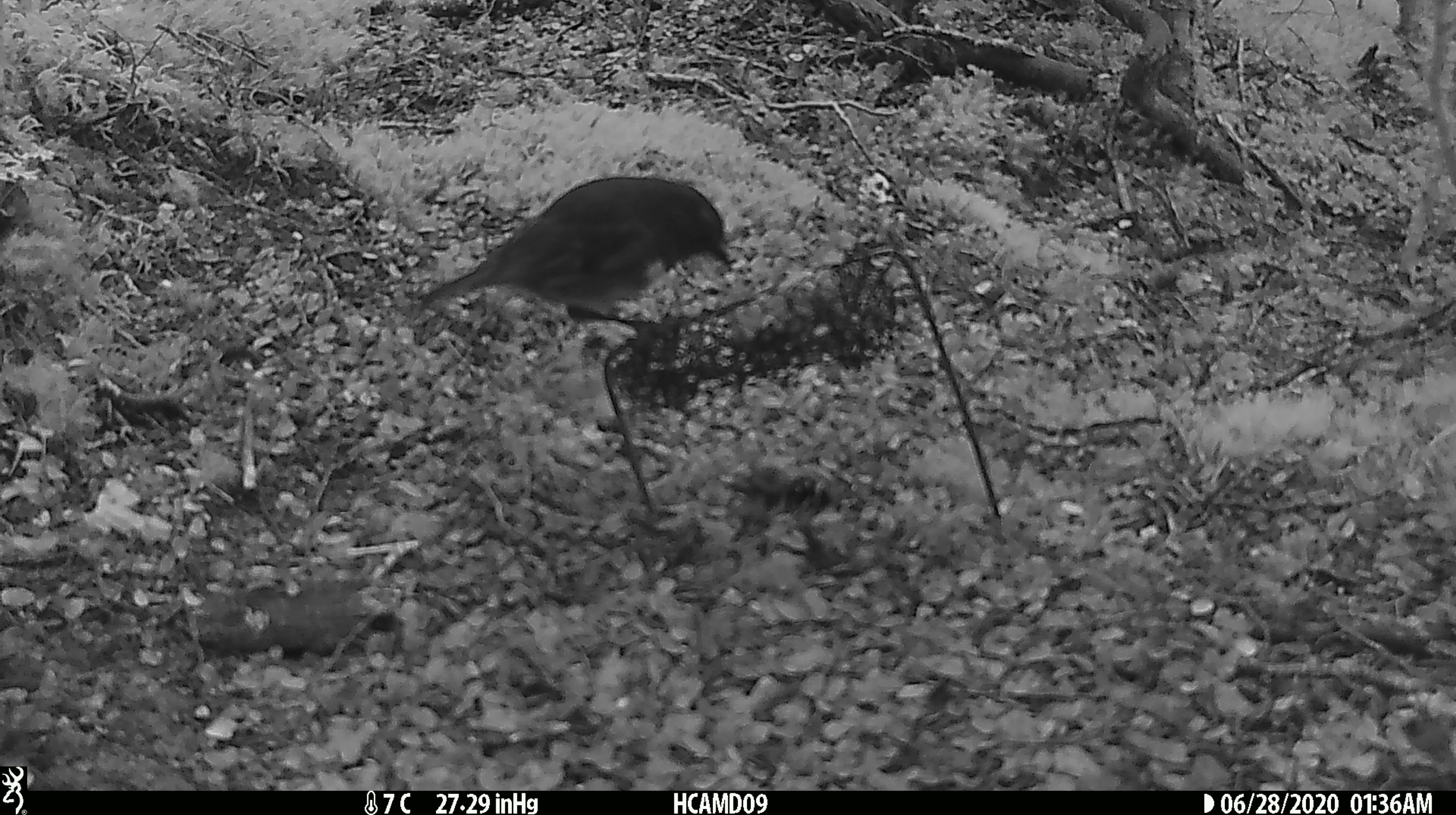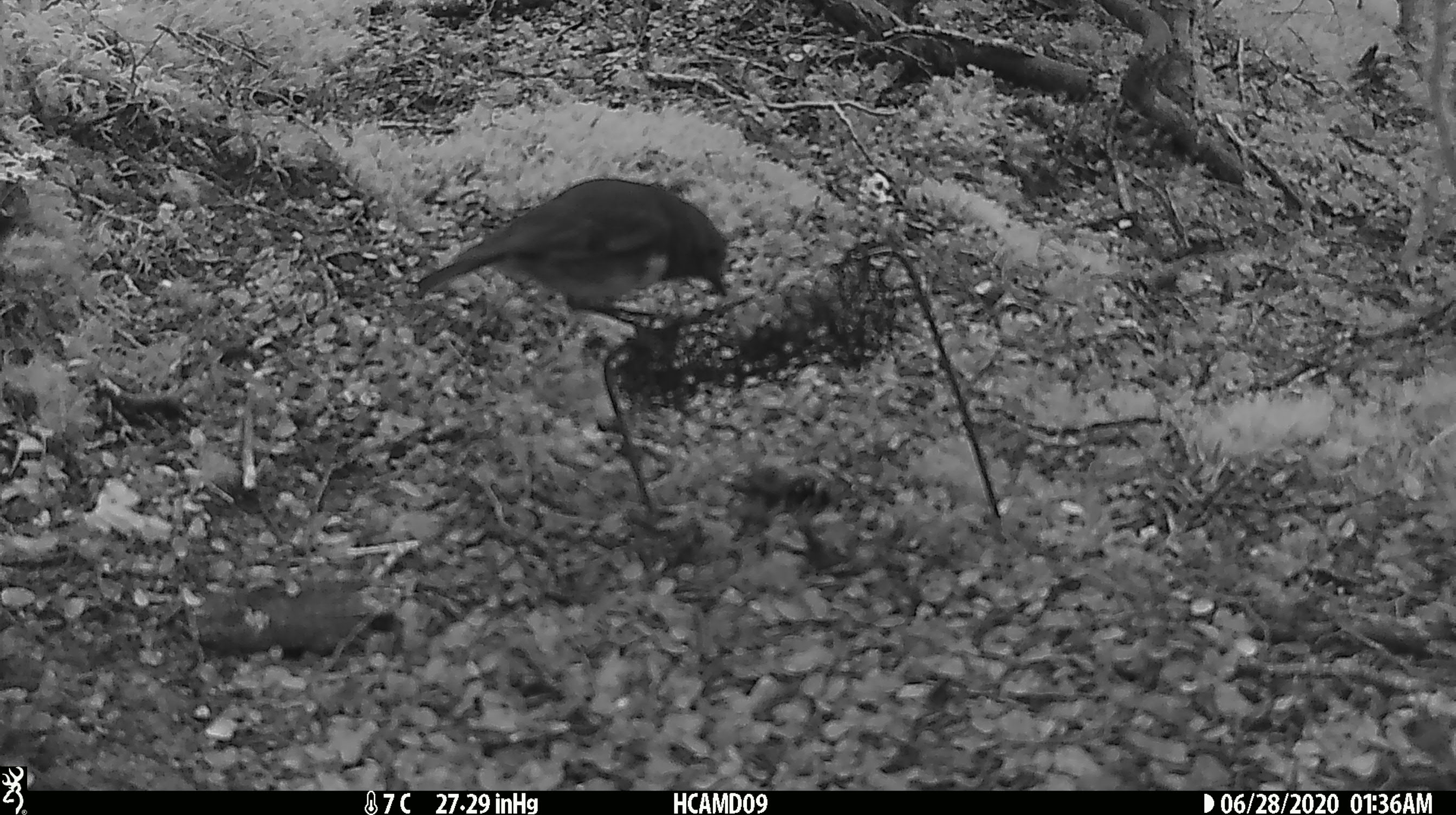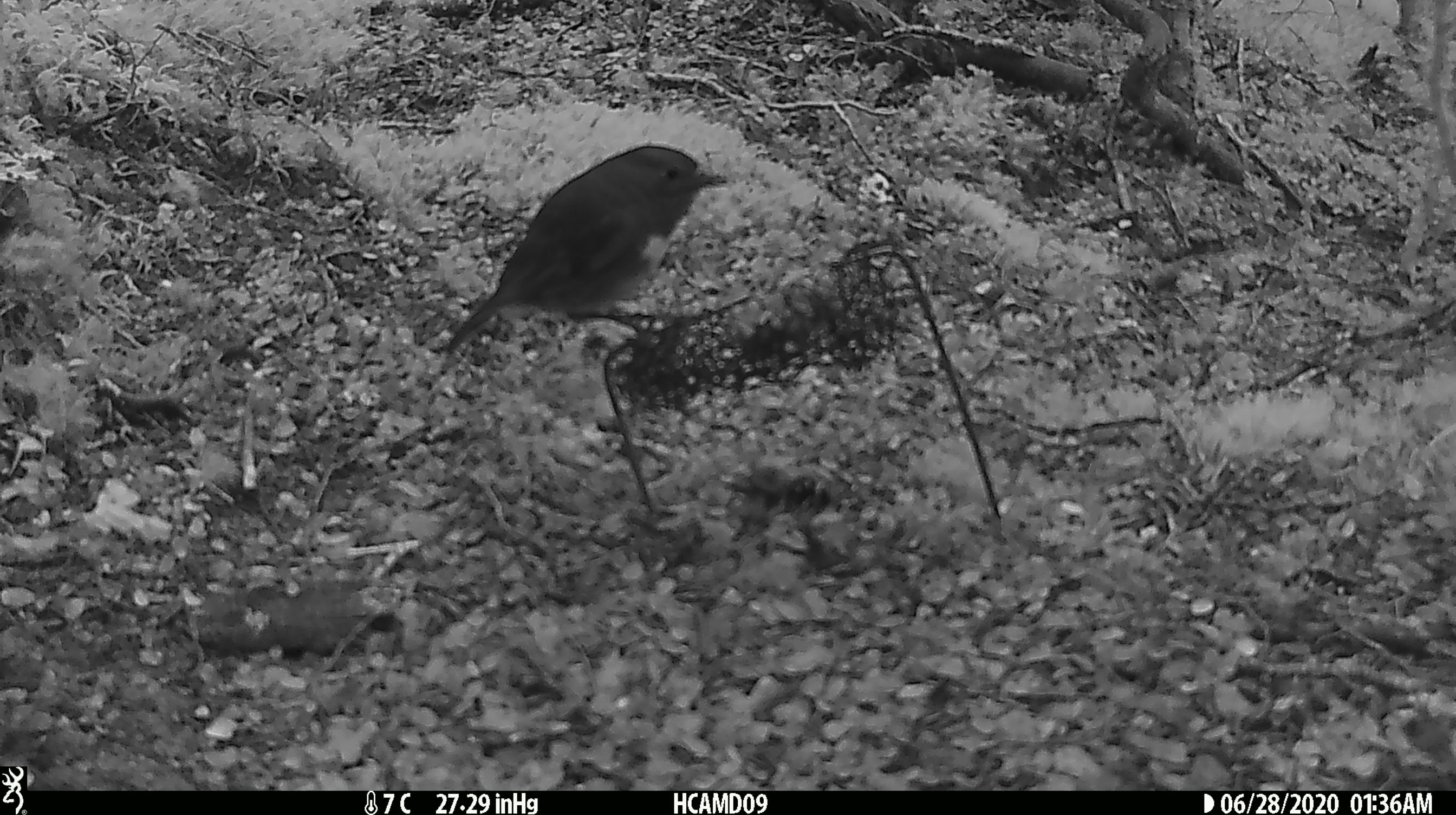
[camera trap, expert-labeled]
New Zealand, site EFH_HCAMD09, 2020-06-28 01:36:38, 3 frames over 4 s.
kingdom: Animalia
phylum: Chordata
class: Aves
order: Passeriformes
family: Petroicidae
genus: Petroica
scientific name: Petroica australis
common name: new zealand robin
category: robin